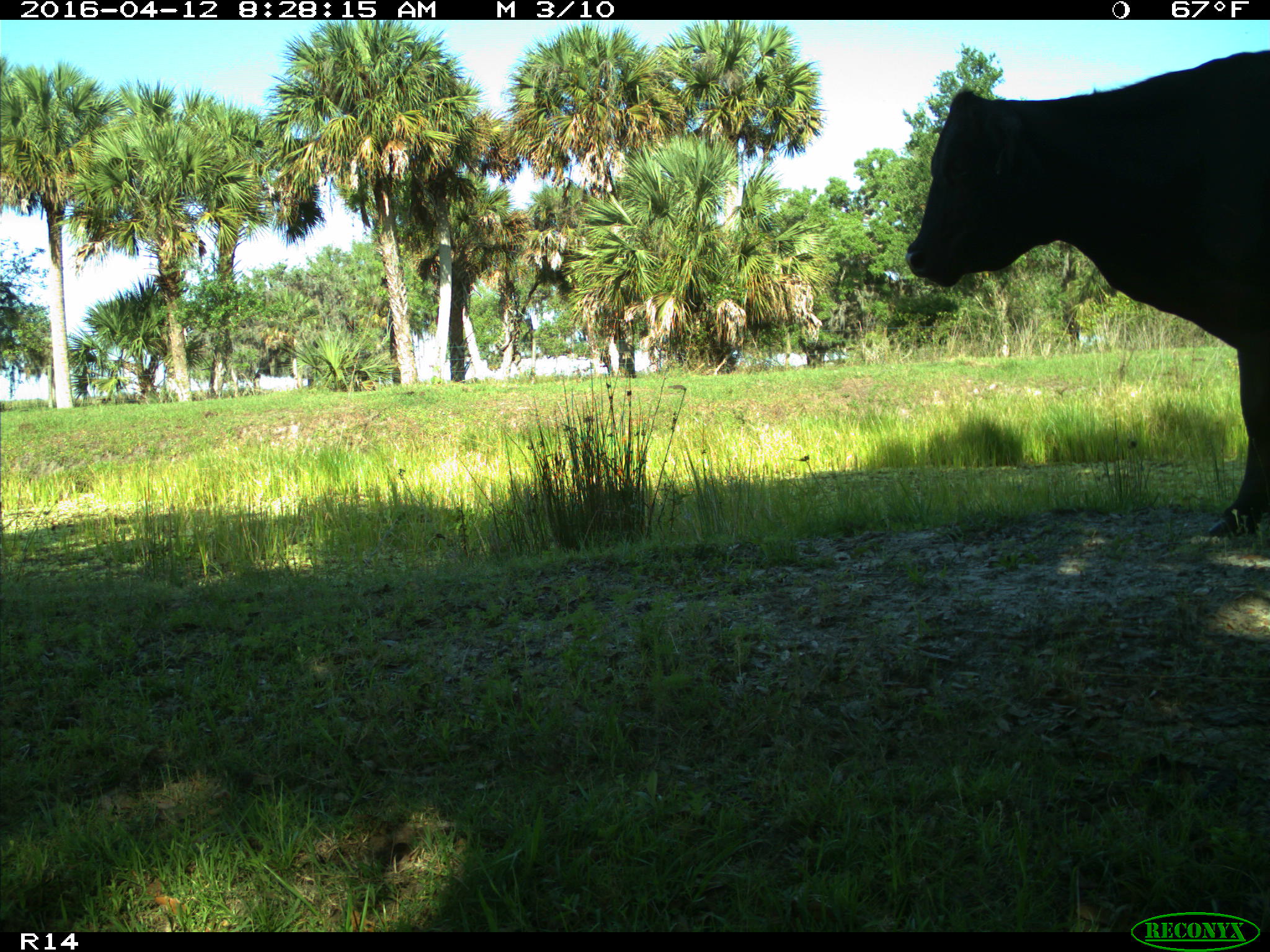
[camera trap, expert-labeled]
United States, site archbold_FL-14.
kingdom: Animalia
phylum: Chordata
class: Mammalia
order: Artiodactyla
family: Bovidae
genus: Bos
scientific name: Bos taurus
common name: domestic cow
Bos taurus (domestic cow).